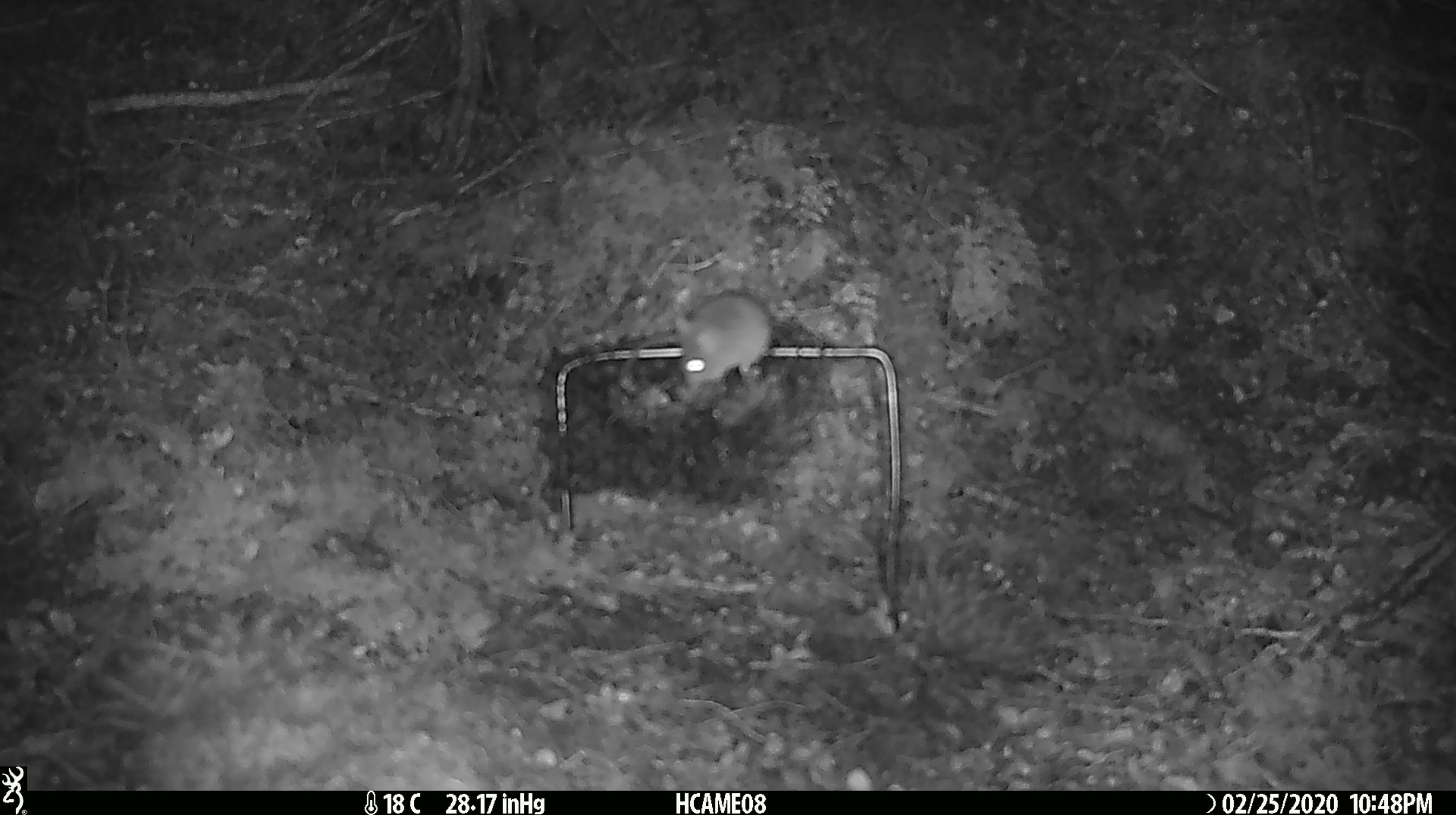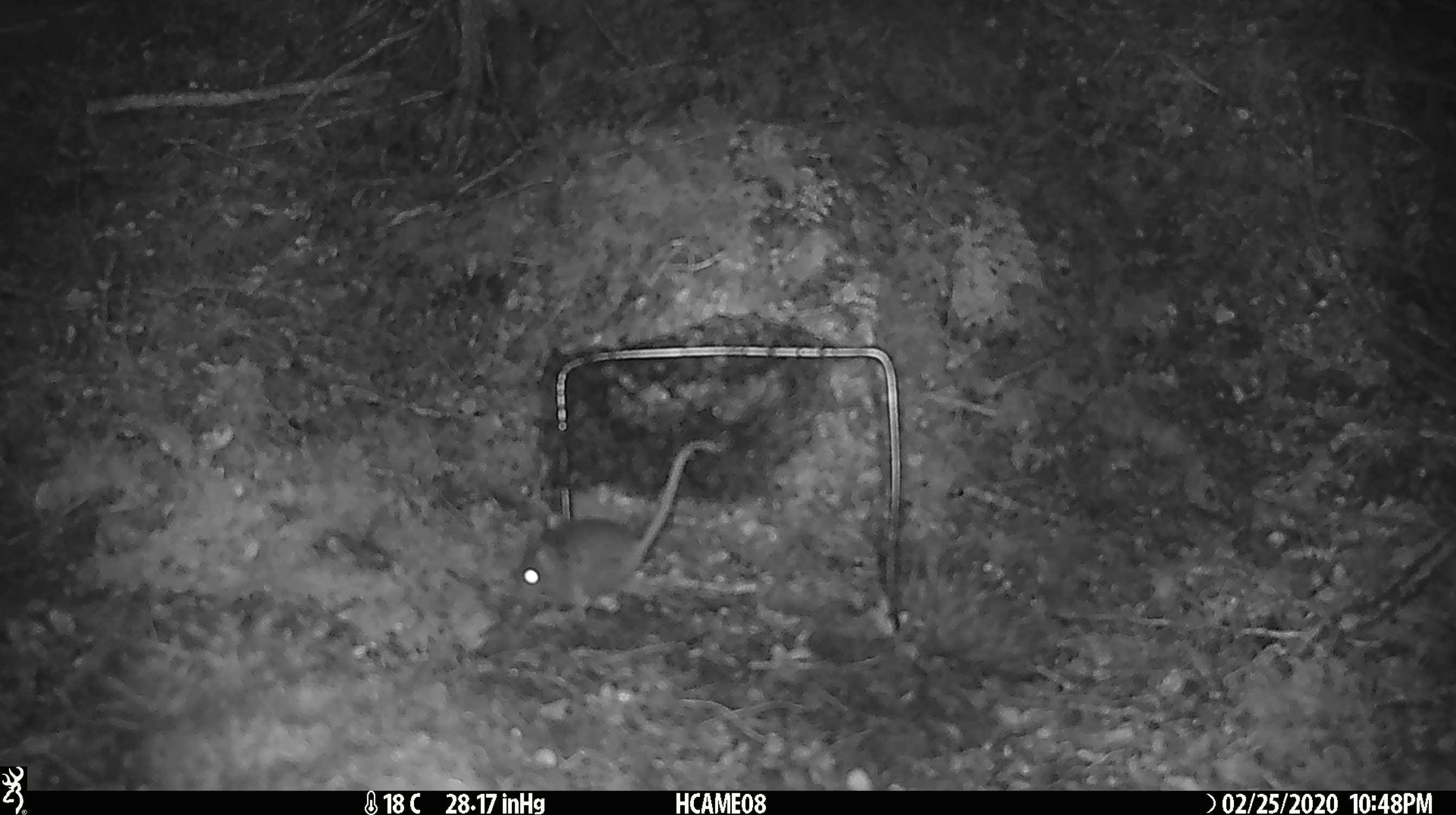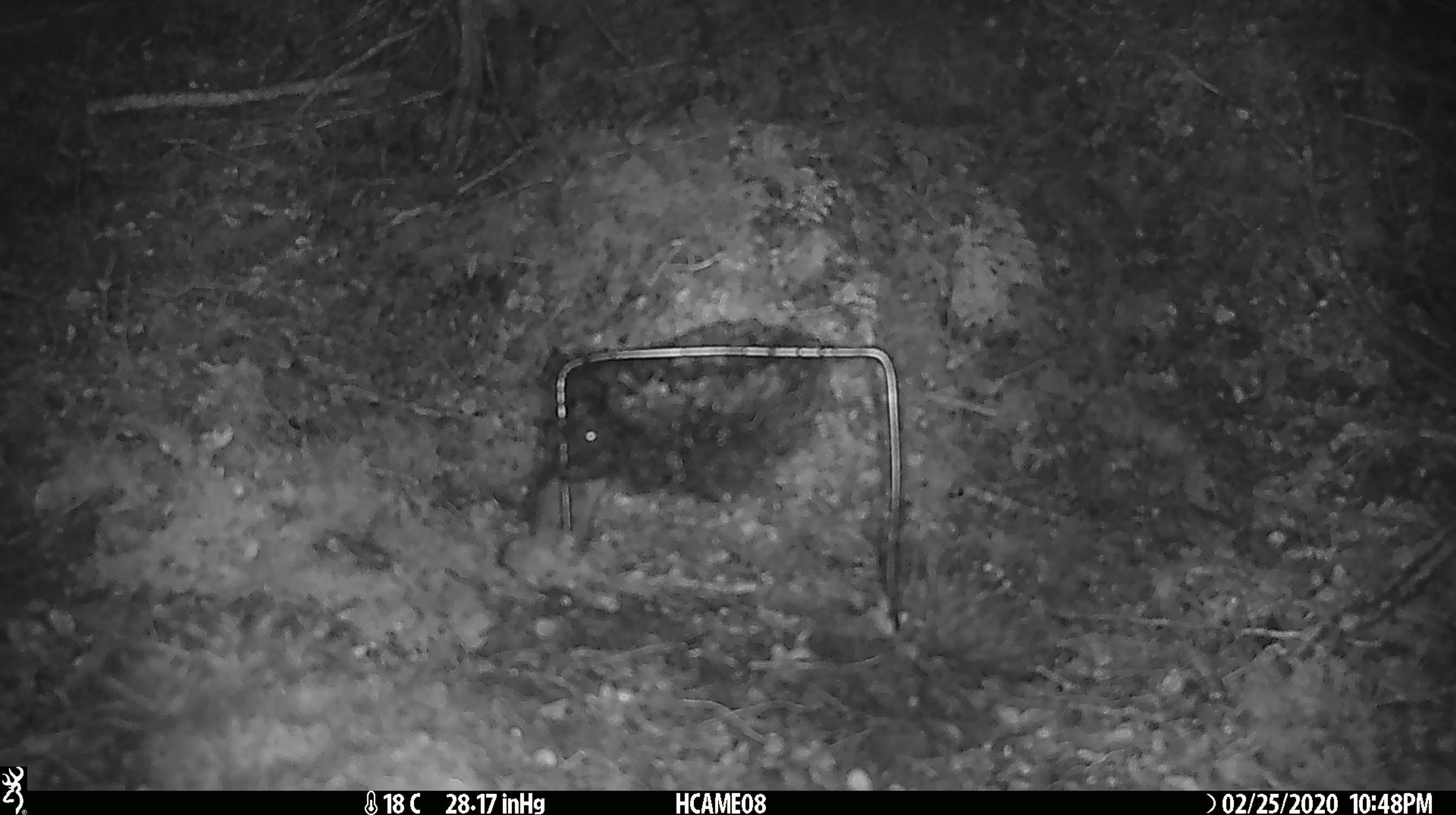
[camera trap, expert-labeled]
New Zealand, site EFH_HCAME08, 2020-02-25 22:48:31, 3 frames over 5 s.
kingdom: Animalia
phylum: Chordata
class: Mammalia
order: Rodentia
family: Muridae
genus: Mus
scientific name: Mus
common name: mouse